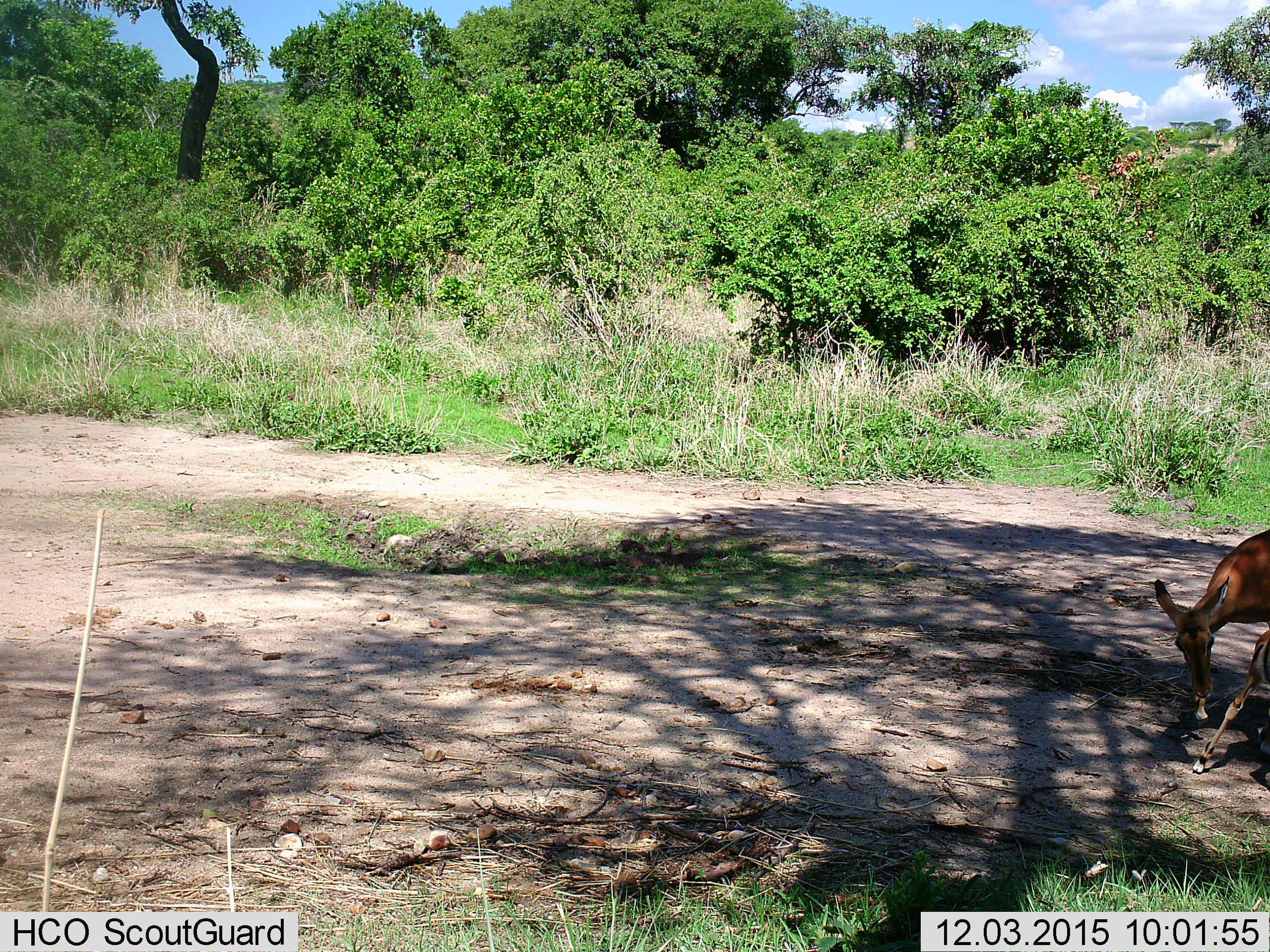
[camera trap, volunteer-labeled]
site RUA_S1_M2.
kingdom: Animalia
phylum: Chordata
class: Mammalia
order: Artiodactyla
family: Bovidae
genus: Aepyceros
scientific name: Aepyceros melampus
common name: impala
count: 2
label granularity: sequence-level